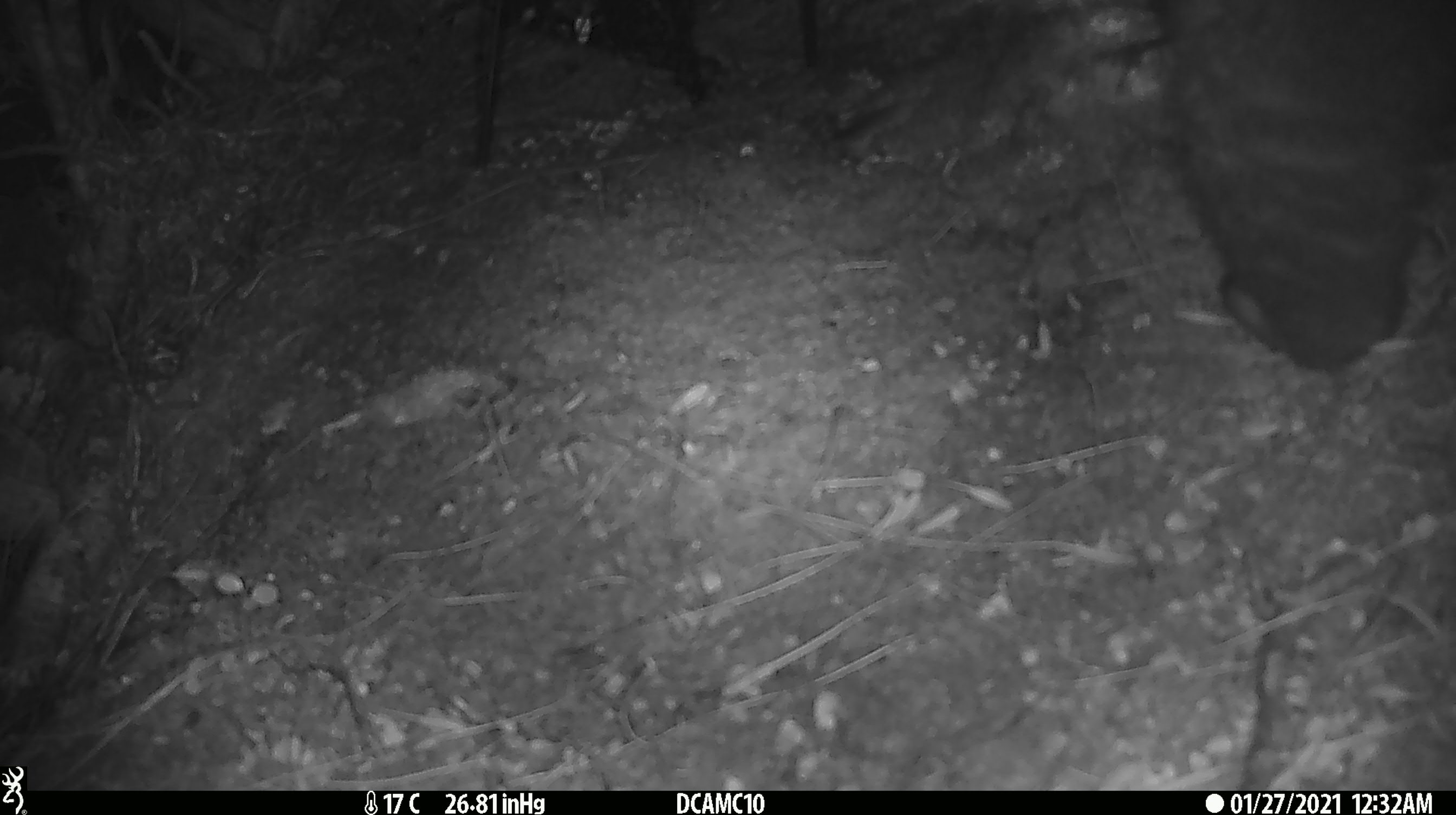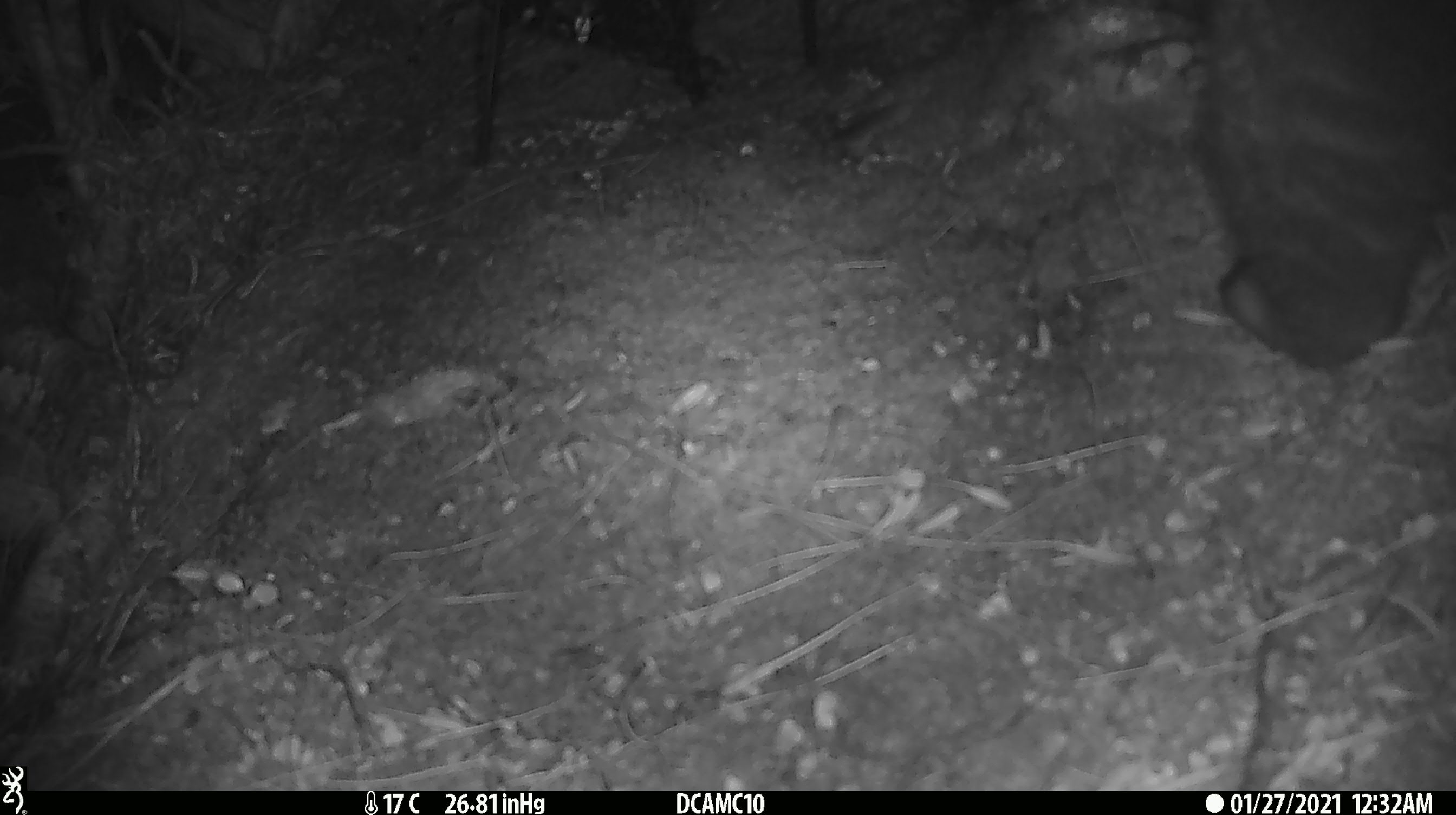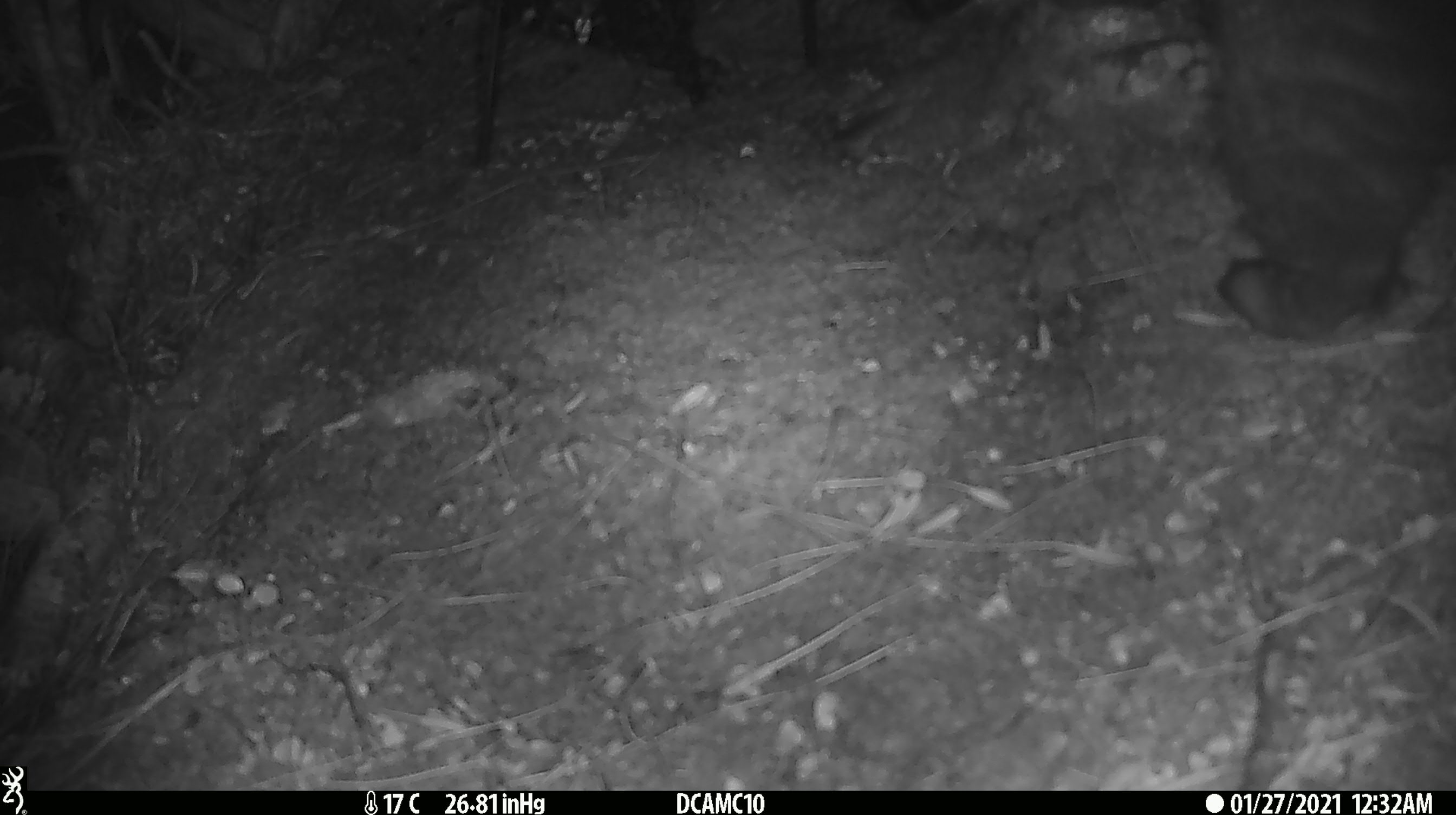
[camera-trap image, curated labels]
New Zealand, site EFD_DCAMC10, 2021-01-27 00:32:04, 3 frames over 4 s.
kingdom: Animalia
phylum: Chordata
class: Mammalia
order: Diprotodontia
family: Phalangeridae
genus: Trichosurus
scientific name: Trichosurus vulpecula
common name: common brushtail possum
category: possum